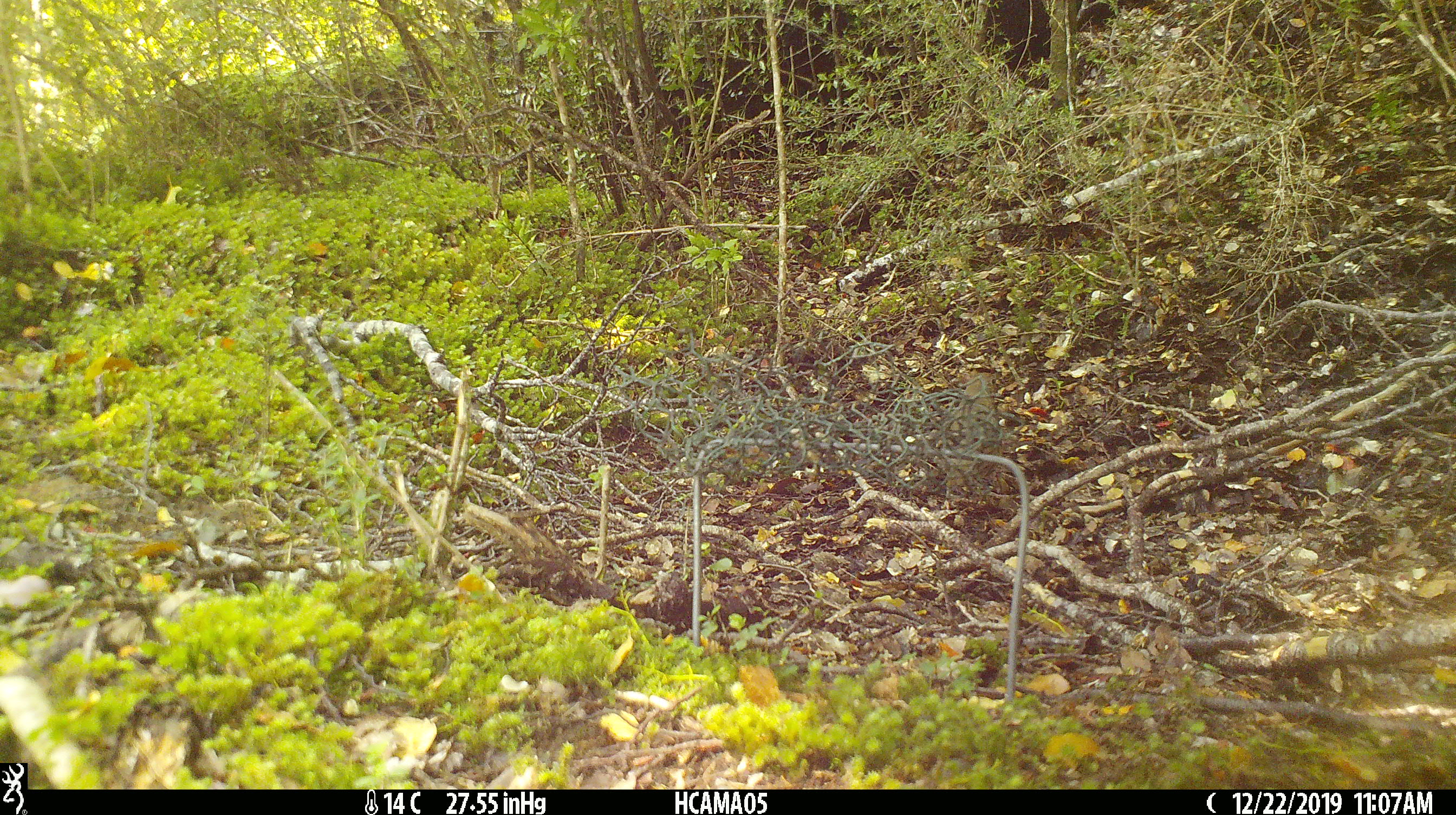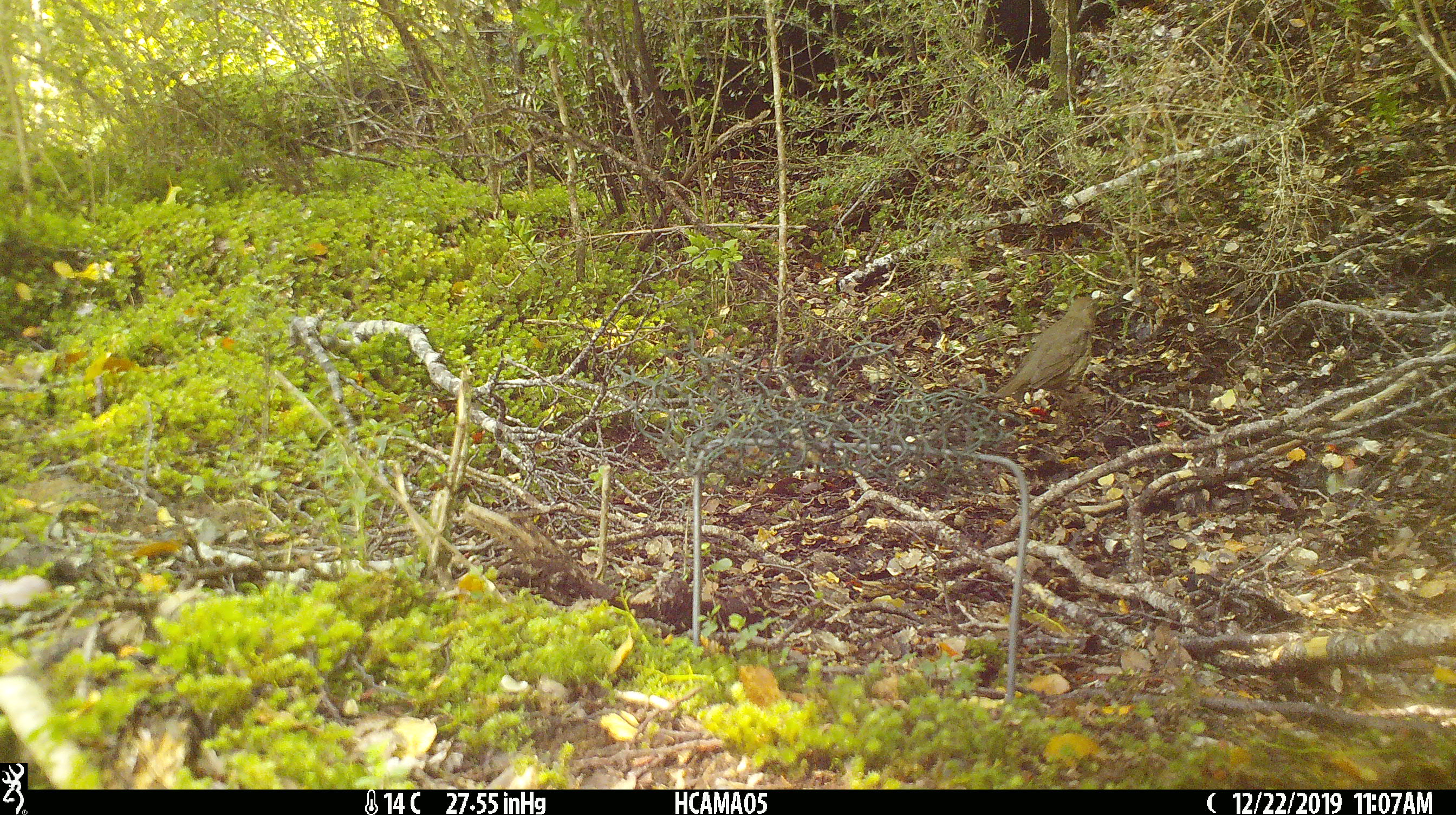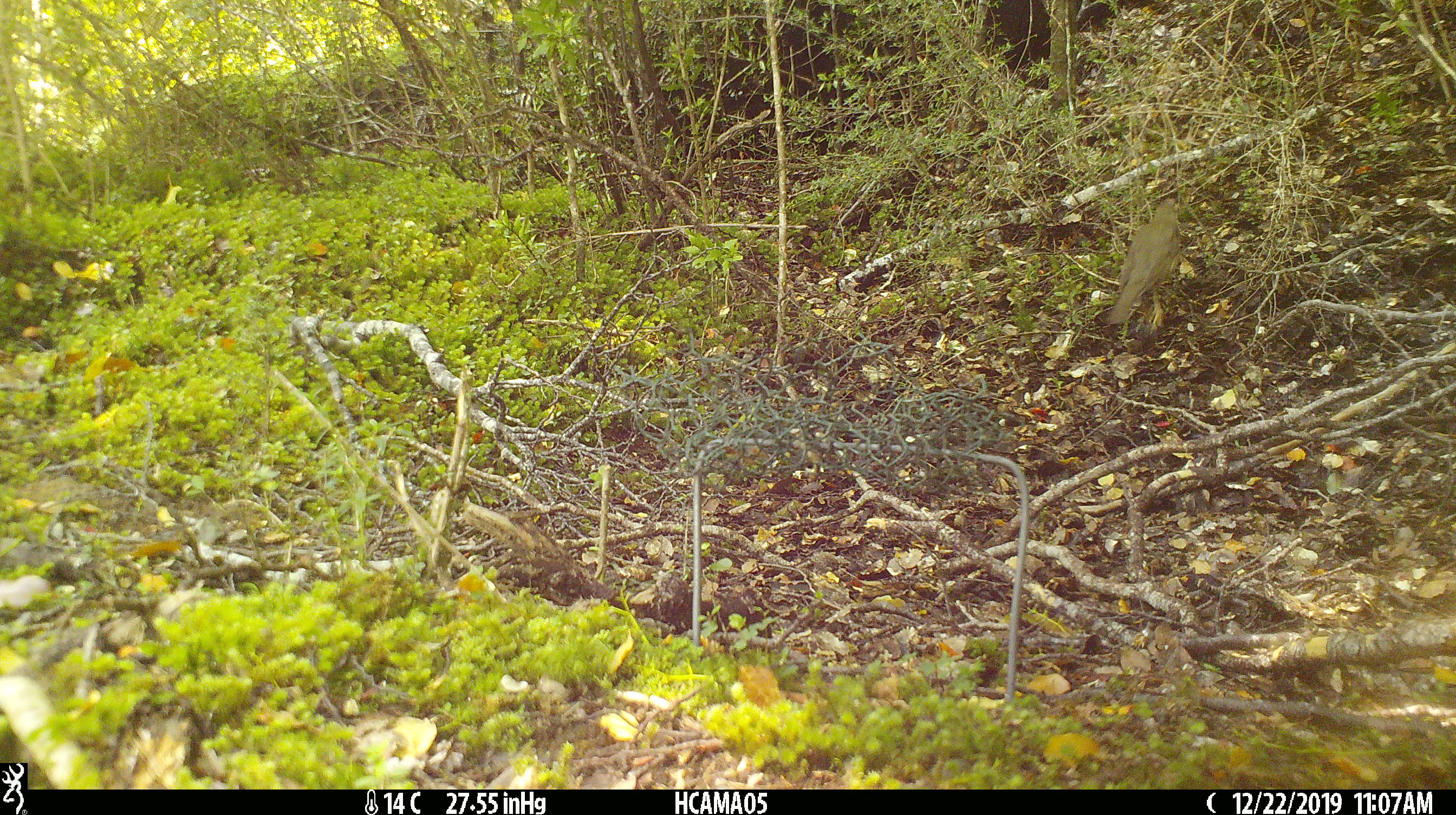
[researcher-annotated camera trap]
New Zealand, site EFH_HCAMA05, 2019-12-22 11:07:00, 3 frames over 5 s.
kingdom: Animalia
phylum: Chordata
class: Aves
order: Passeriformes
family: Turdidae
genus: Turdus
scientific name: Turdus philomelos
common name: song thrush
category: thrush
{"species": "thrush (song thrush) (Turdus philomelos)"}